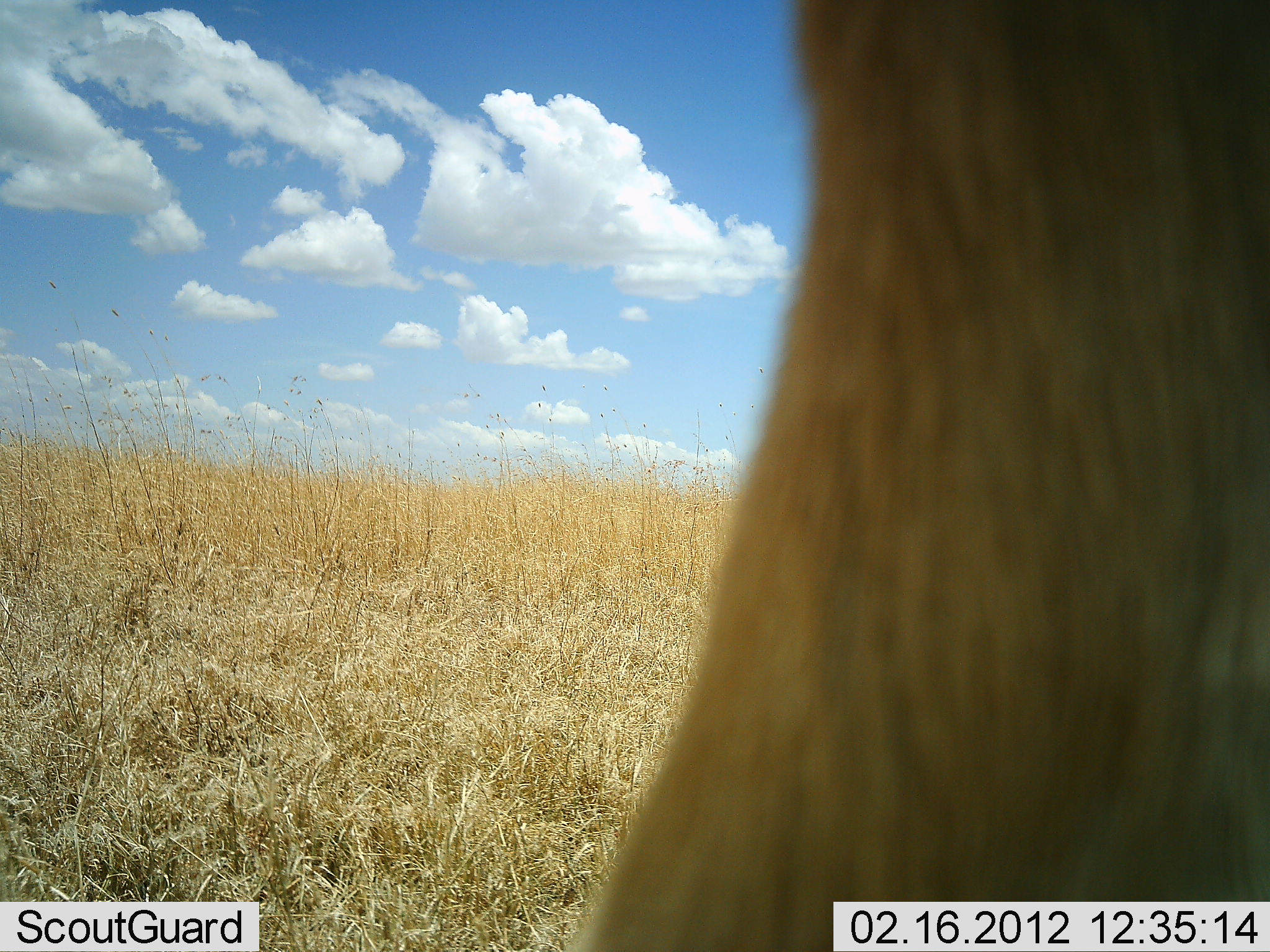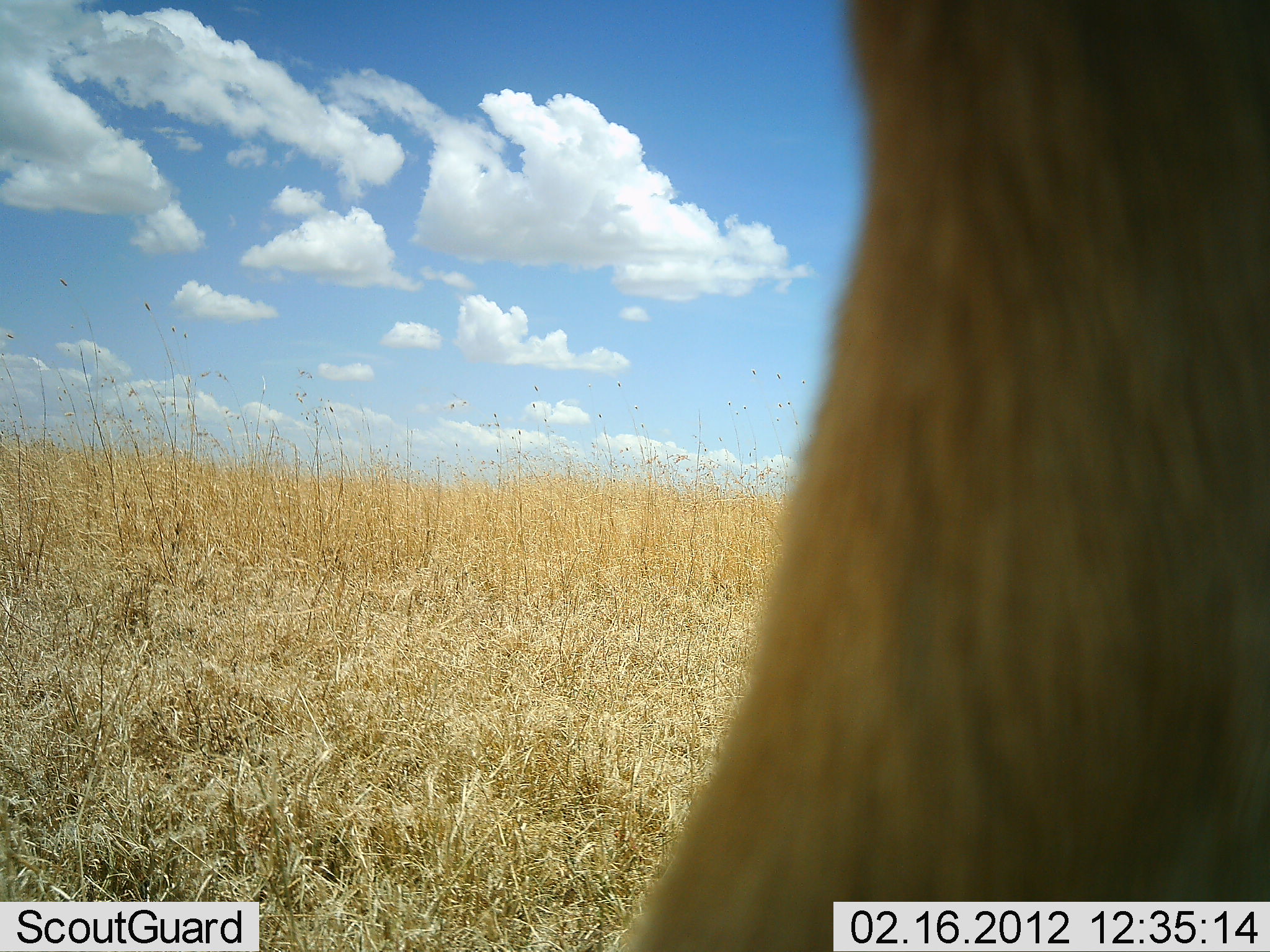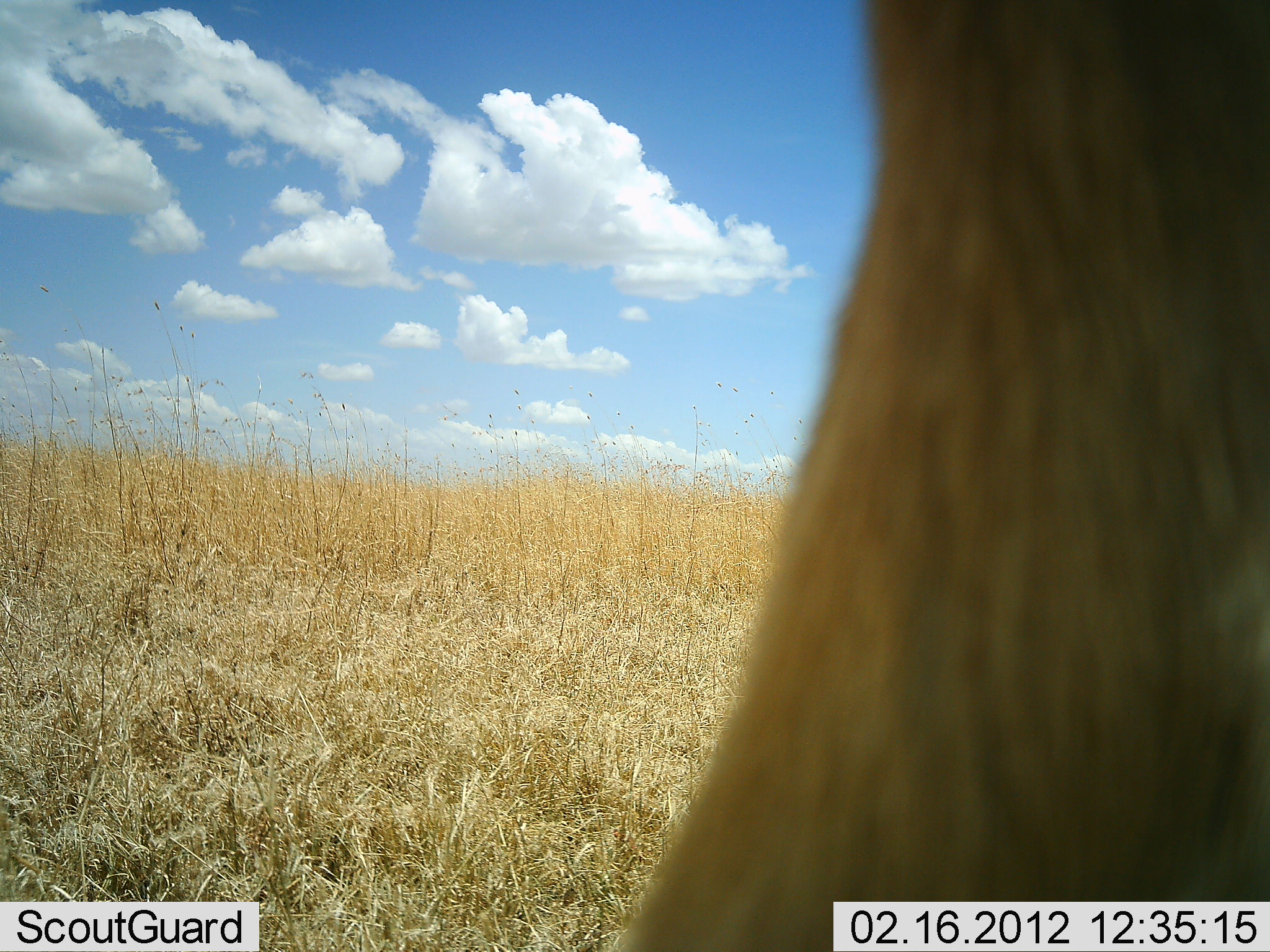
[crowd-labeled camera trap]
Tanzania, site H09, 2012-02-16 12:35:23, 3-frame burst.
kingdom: Animalia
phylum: Chordata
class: Mammalia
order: Artiodactyla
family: Bovidae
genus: Alcelaphus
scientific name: Alcelaphus buselaphus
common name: hartebeest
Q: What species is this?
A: Hartebeest (Alcelaphus buselaphus).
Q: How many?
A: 1.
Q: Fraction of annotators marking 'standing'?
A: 100%.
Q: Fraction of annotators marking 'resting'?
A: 0%.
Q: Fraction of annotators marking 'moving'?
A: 0%.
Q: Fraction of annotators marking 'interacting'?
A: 0%.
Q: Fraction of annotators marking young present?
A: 0%.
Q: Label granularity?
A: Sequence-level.